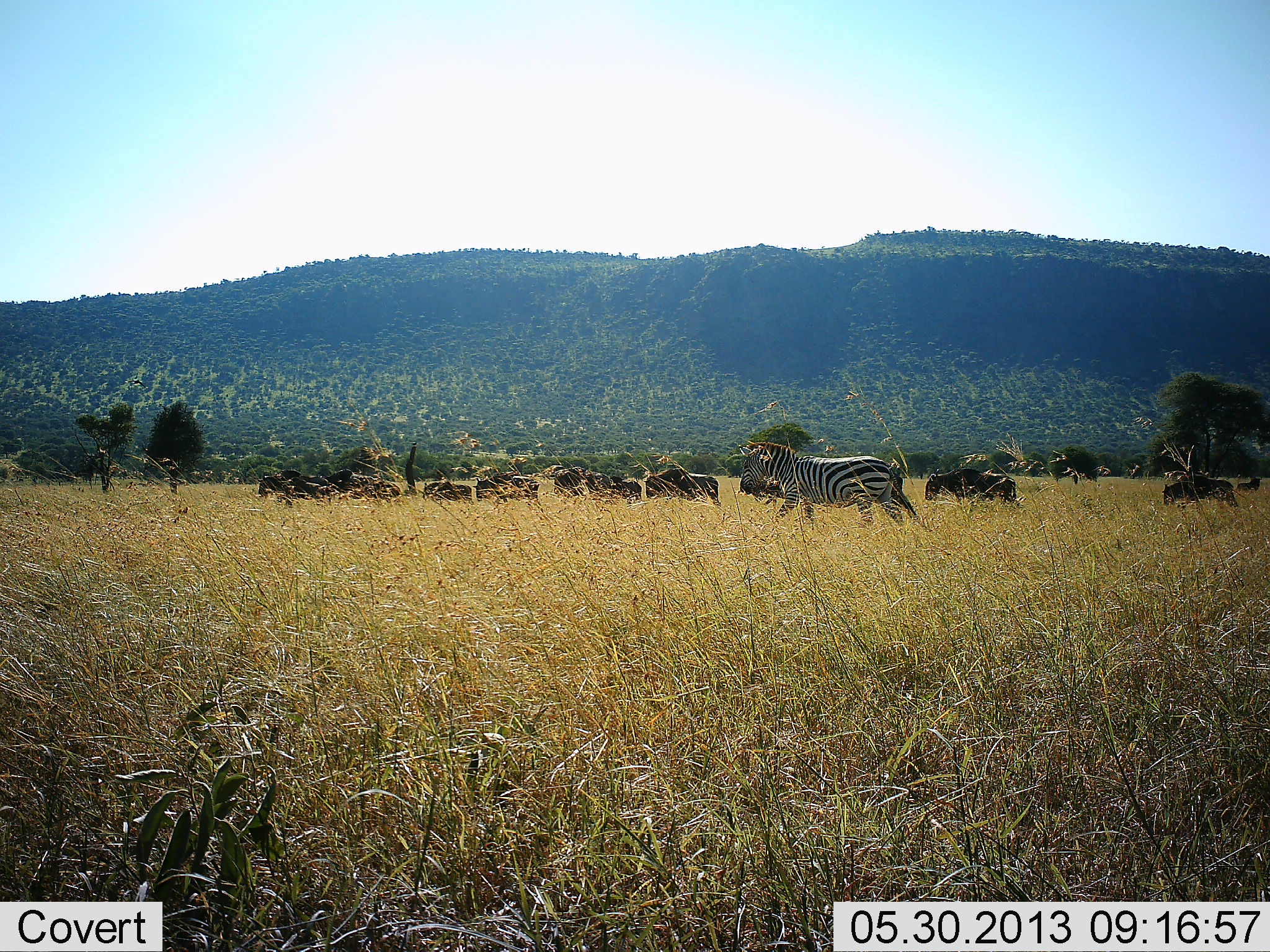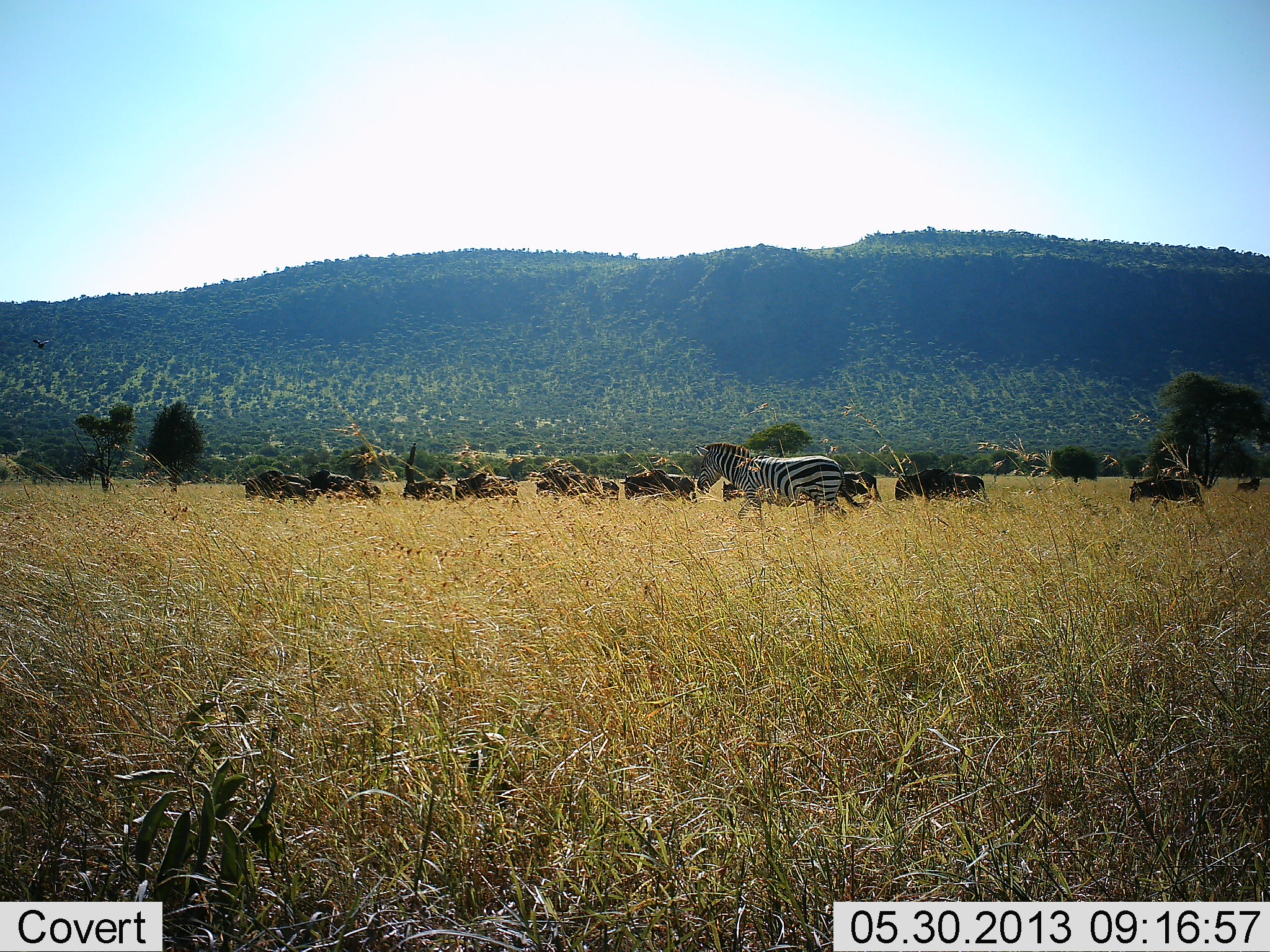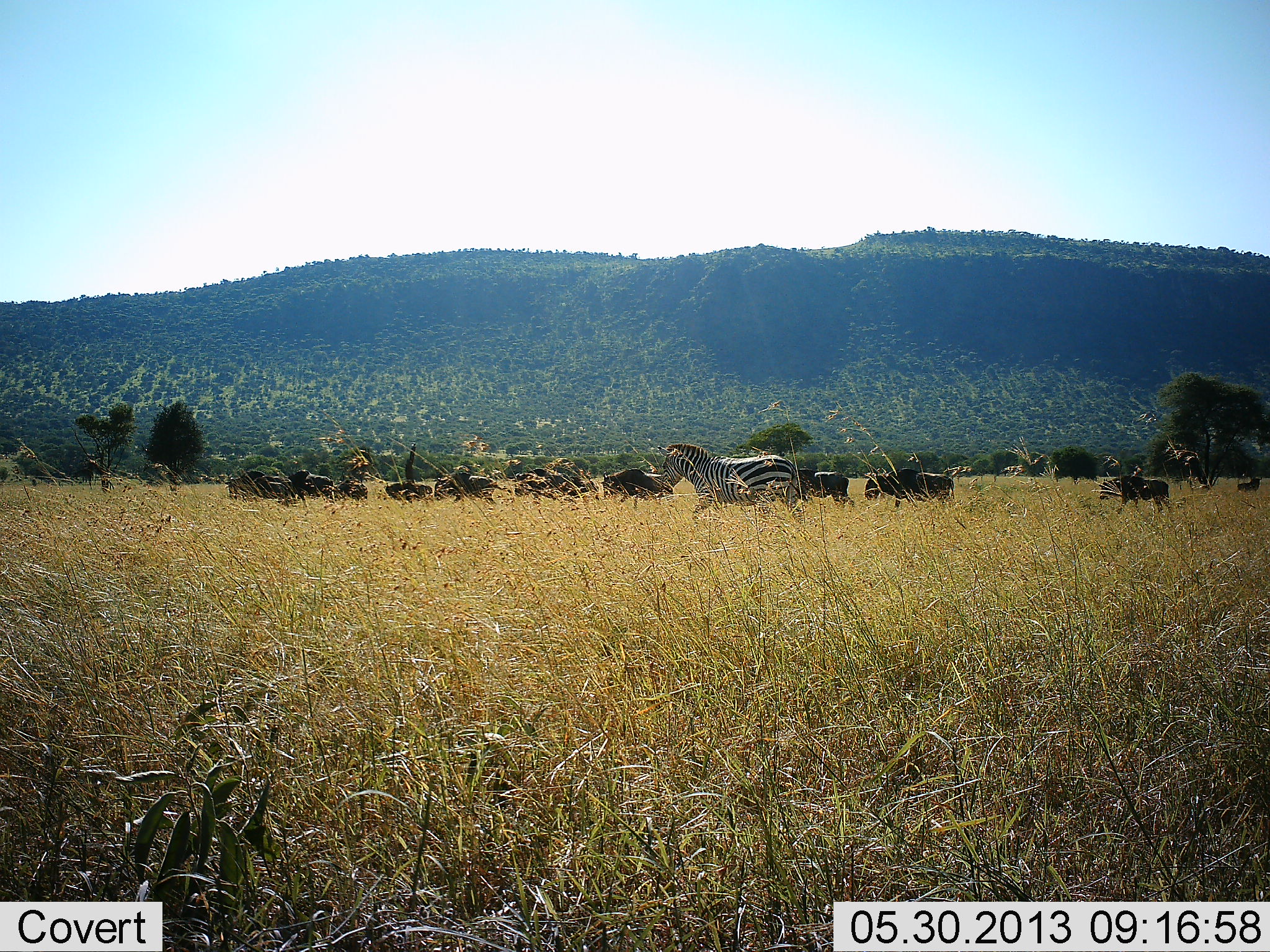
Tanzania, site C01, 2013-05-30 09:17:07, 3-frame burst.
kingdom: Animalia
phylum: Chordata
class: Mammalia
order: Artiodactyla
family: Bovidae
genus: Connochaetes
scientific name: Connochaetes taurinus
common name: blue wildebeest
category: wildebeest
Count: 11-50.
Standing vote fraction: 6%.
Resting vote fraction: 6%.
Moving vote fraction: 82%.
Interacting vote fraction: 0%.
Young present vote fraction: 6%.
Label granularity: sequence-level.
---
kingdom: Animalia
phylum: Chordata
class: Mammalia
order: Perissodactyla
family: Equidae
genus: Equus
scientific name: Equus quagga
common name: plains zebra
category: zebra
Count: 1.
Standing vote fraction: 20%.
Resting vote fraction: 0%.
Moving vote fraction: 85%.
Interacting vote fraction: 0%.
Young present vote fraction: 0%.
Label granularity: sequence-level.